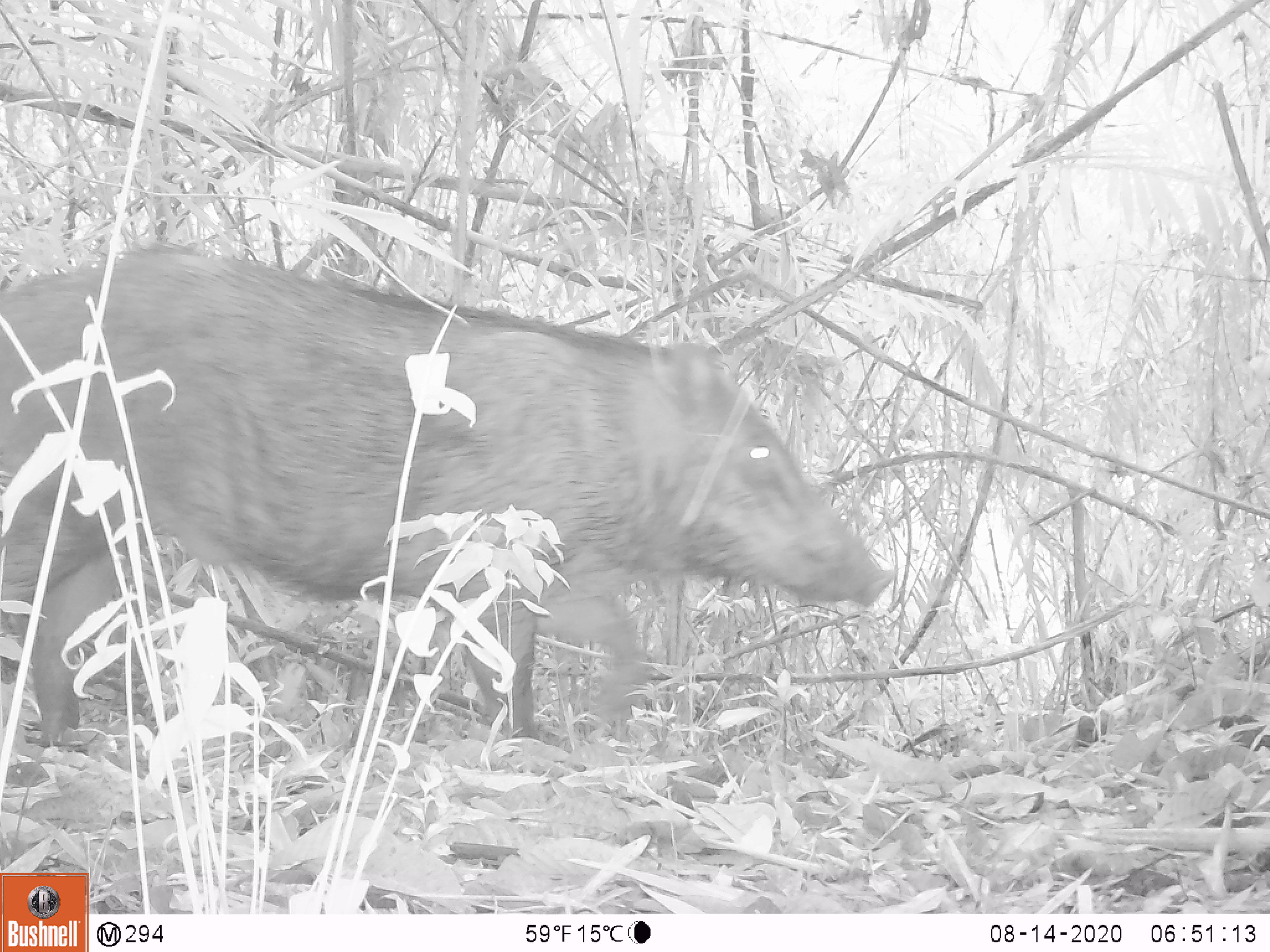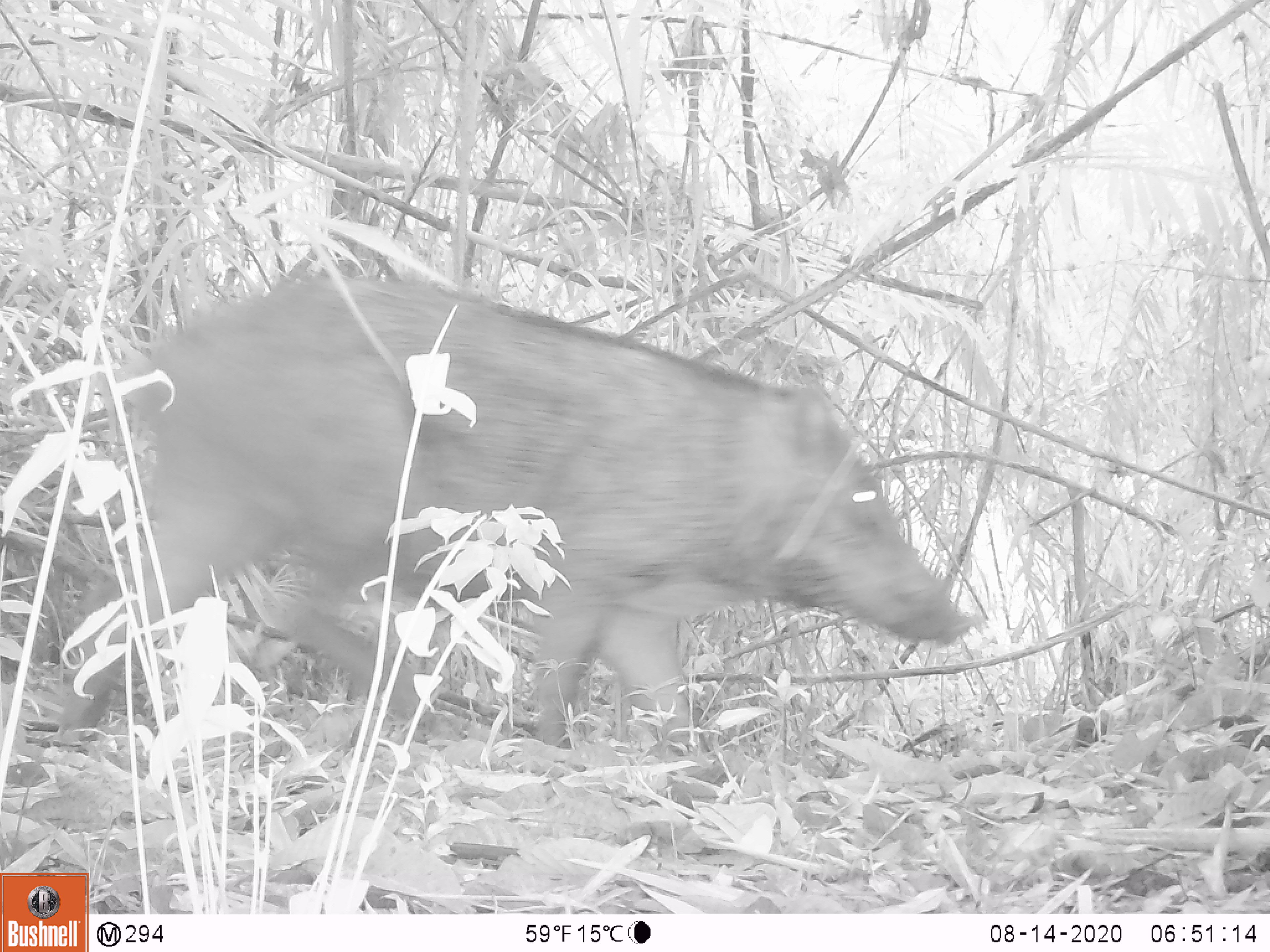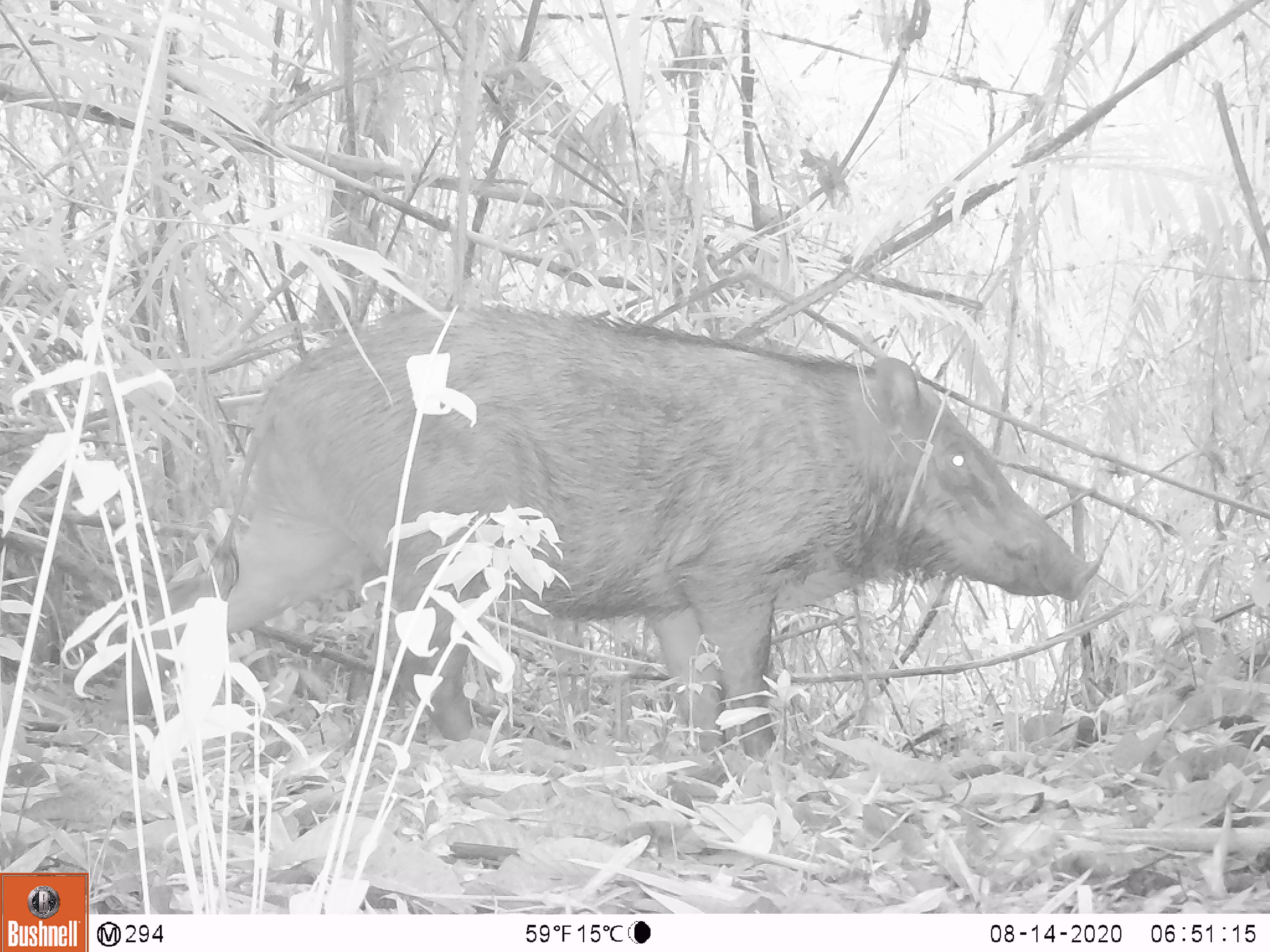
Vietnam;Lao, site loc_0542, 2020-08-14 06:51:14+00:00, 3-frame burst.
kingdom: Animalia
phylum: Chordata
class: Mammalia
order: Artiodactyla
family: Suidae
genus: Sus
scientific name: Sus scrofa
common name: eurasian wild pig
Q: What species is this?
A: Eurasian wild pig (Sus scrofa).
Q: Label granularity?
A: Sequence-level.